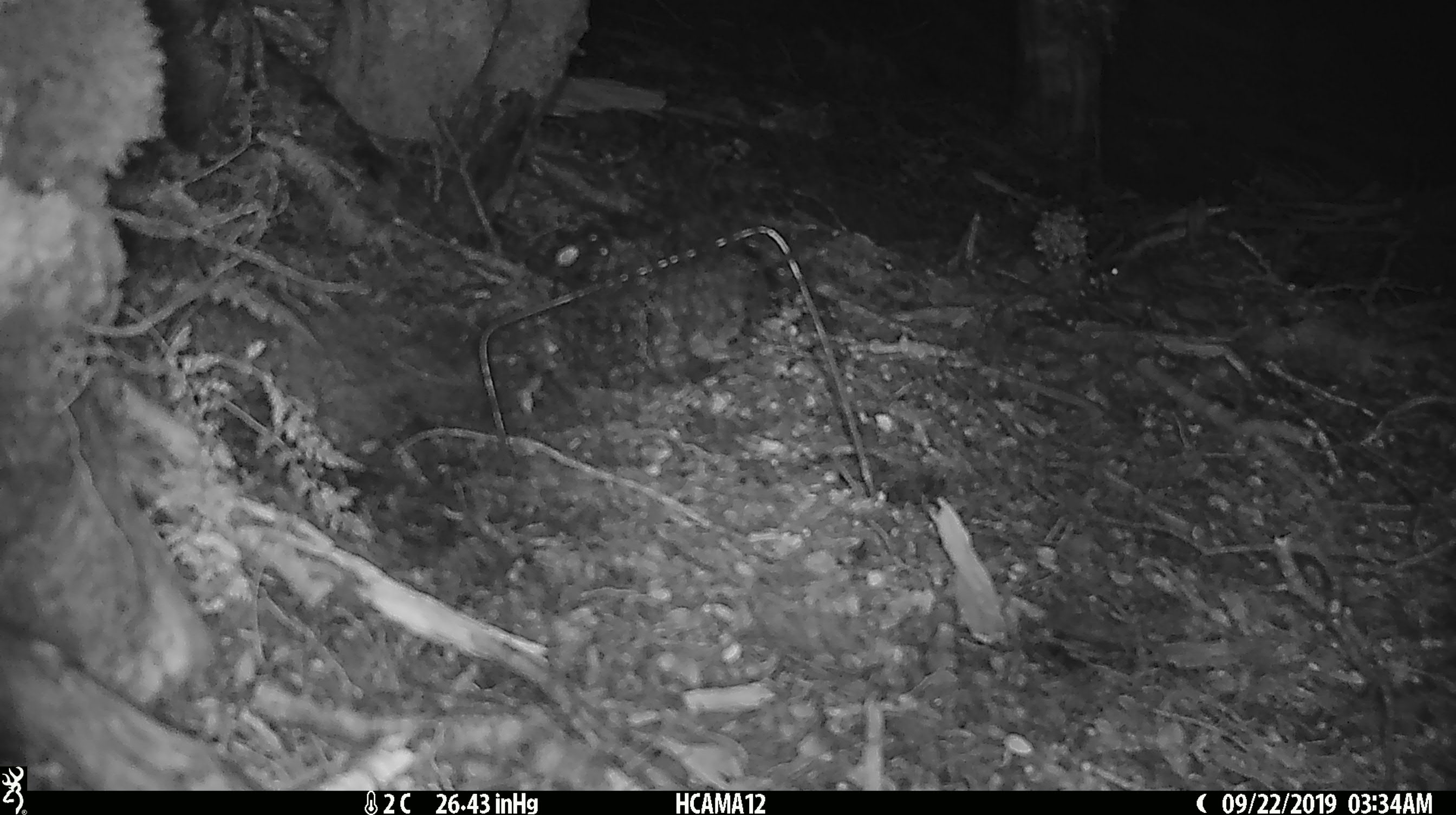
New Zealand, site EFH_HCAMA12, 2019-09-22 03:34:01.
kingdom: Animalia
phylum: Chordata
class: Mammalia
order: Rodentia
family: Muridae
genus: Mus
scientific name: Mus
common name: mouse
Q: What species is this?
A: Mouse (Mus).